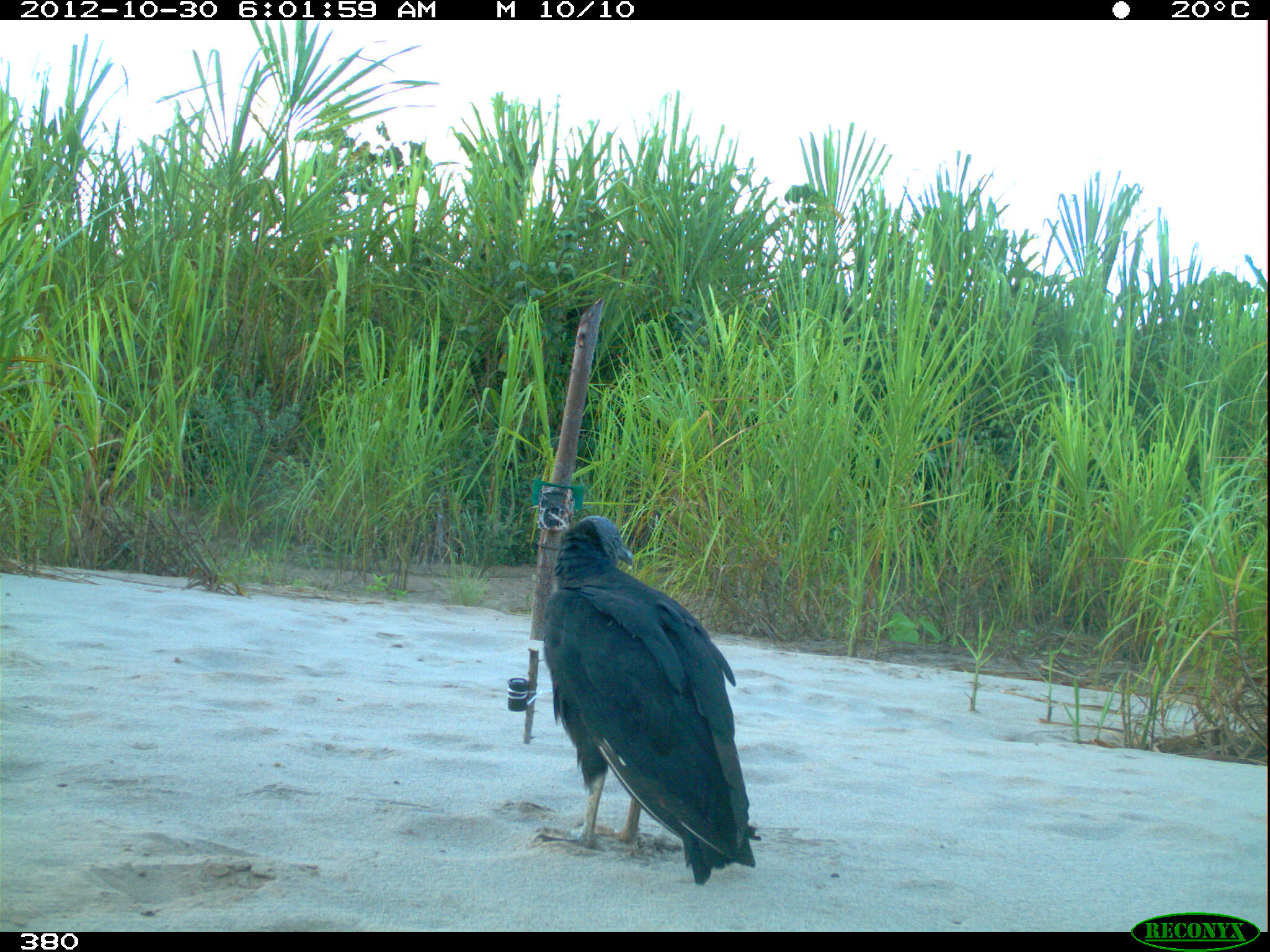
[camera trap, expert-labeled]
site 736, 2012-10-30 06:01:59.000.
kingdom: Animalia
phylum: Chordata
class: Aves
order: Cathartiformes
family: Cathartidae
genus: Coragyps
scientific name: Coragyps atratus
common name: black vulture